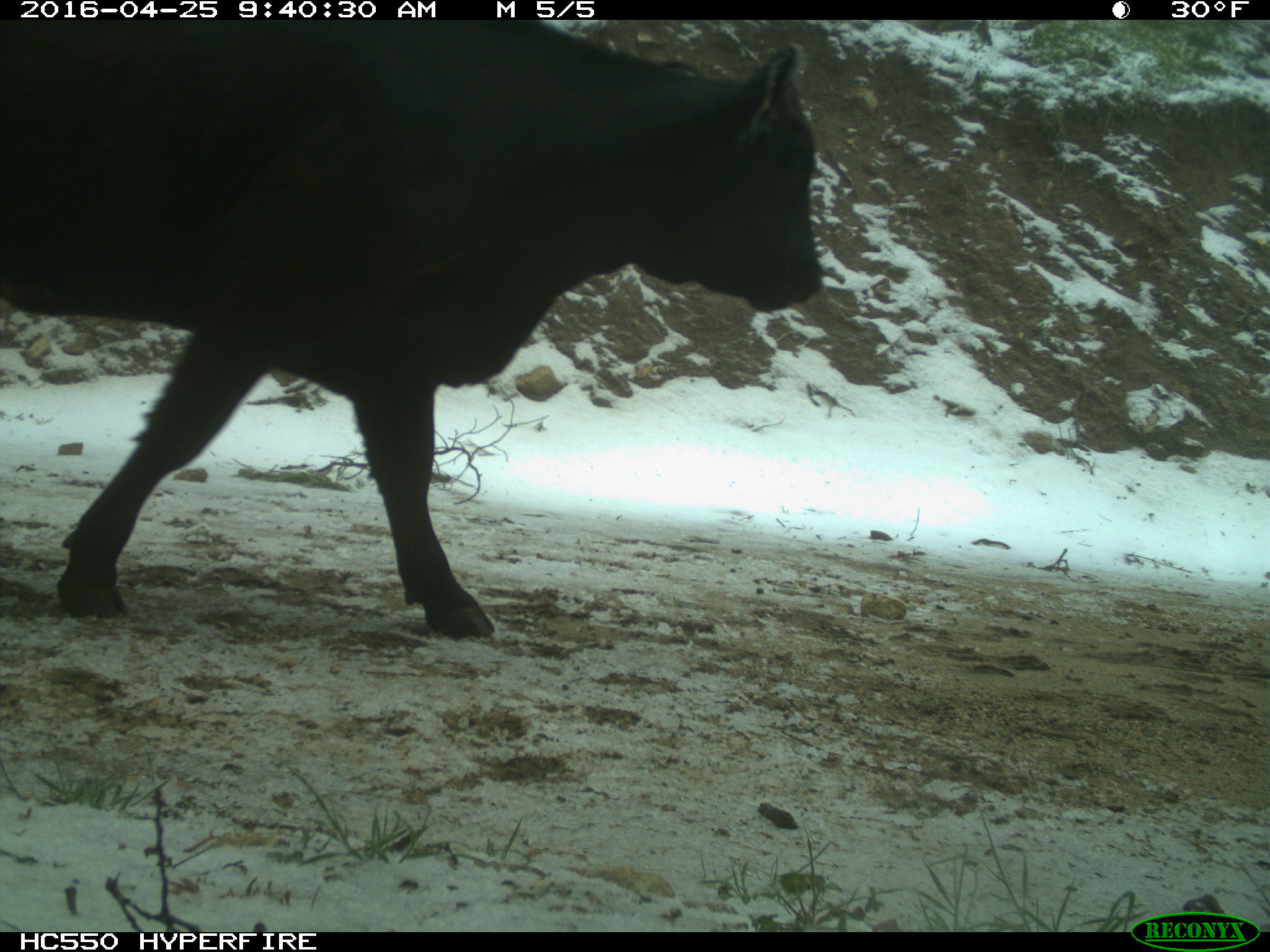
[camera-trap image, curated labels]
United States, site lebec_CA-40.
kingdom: Animalia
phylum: Chordata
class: Mammalia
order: Artiodactyla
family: Bovidae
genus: Bos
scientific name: Bos taurus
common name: domestic cow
Bos taurus (domestic cow).